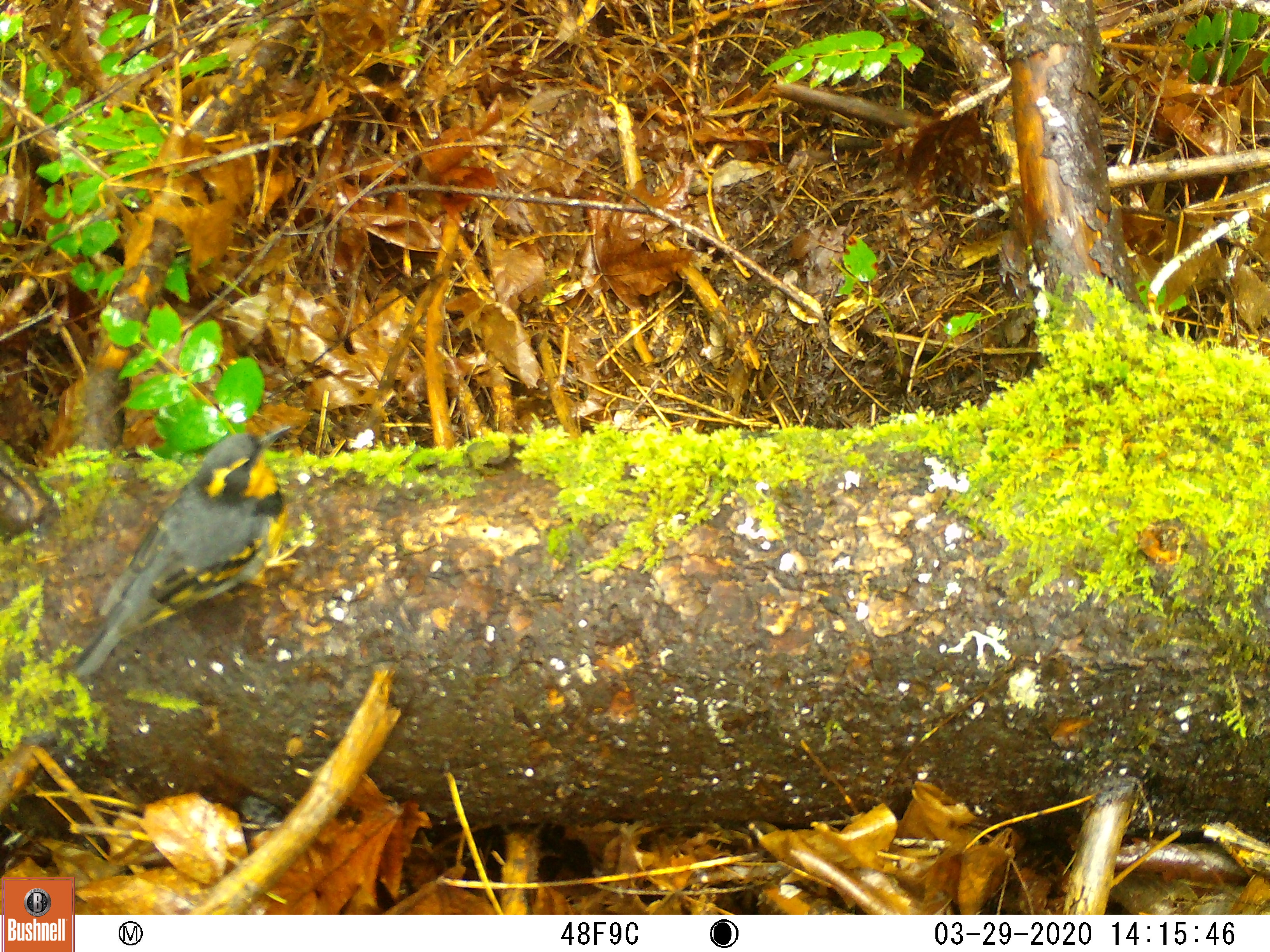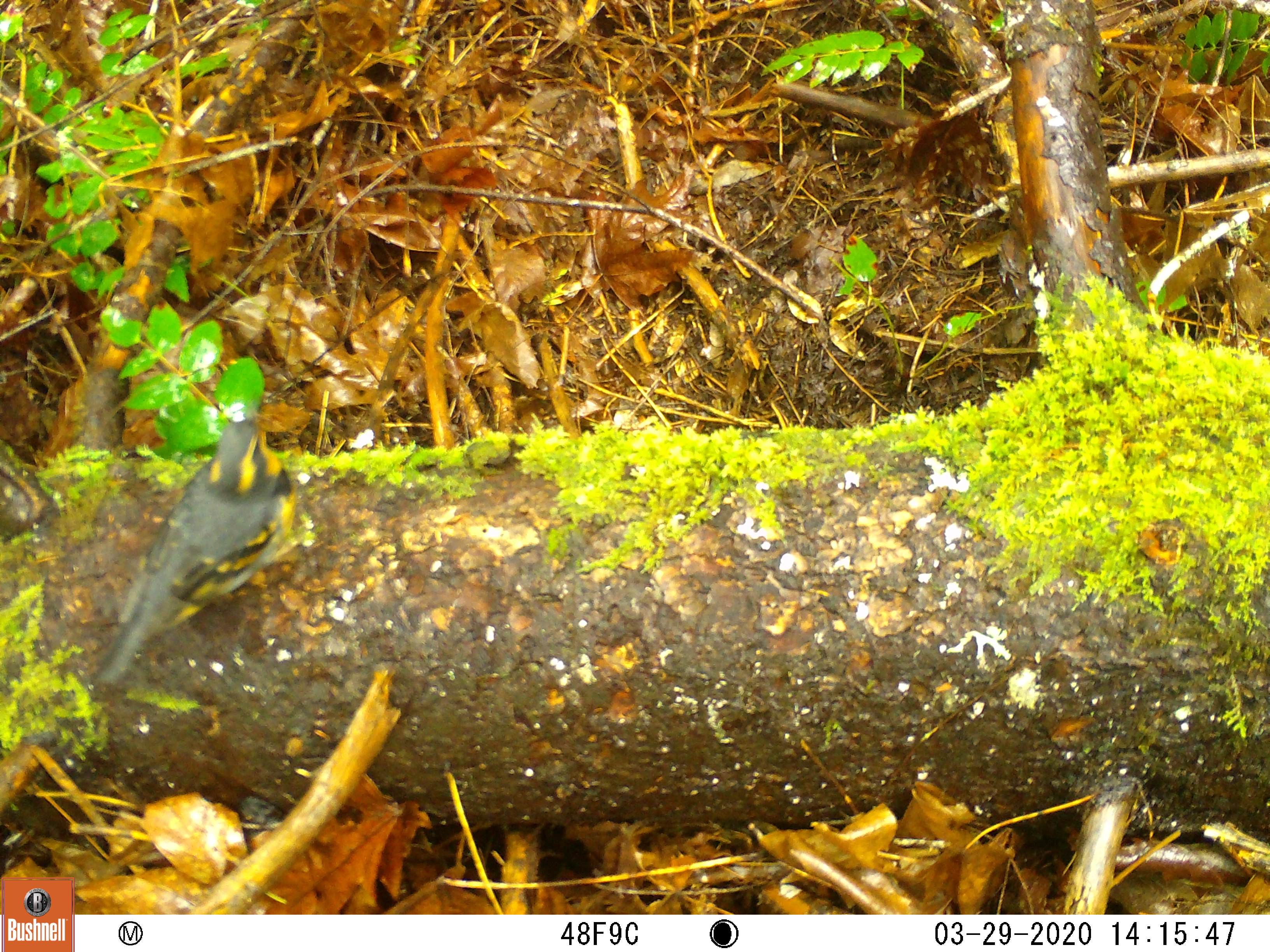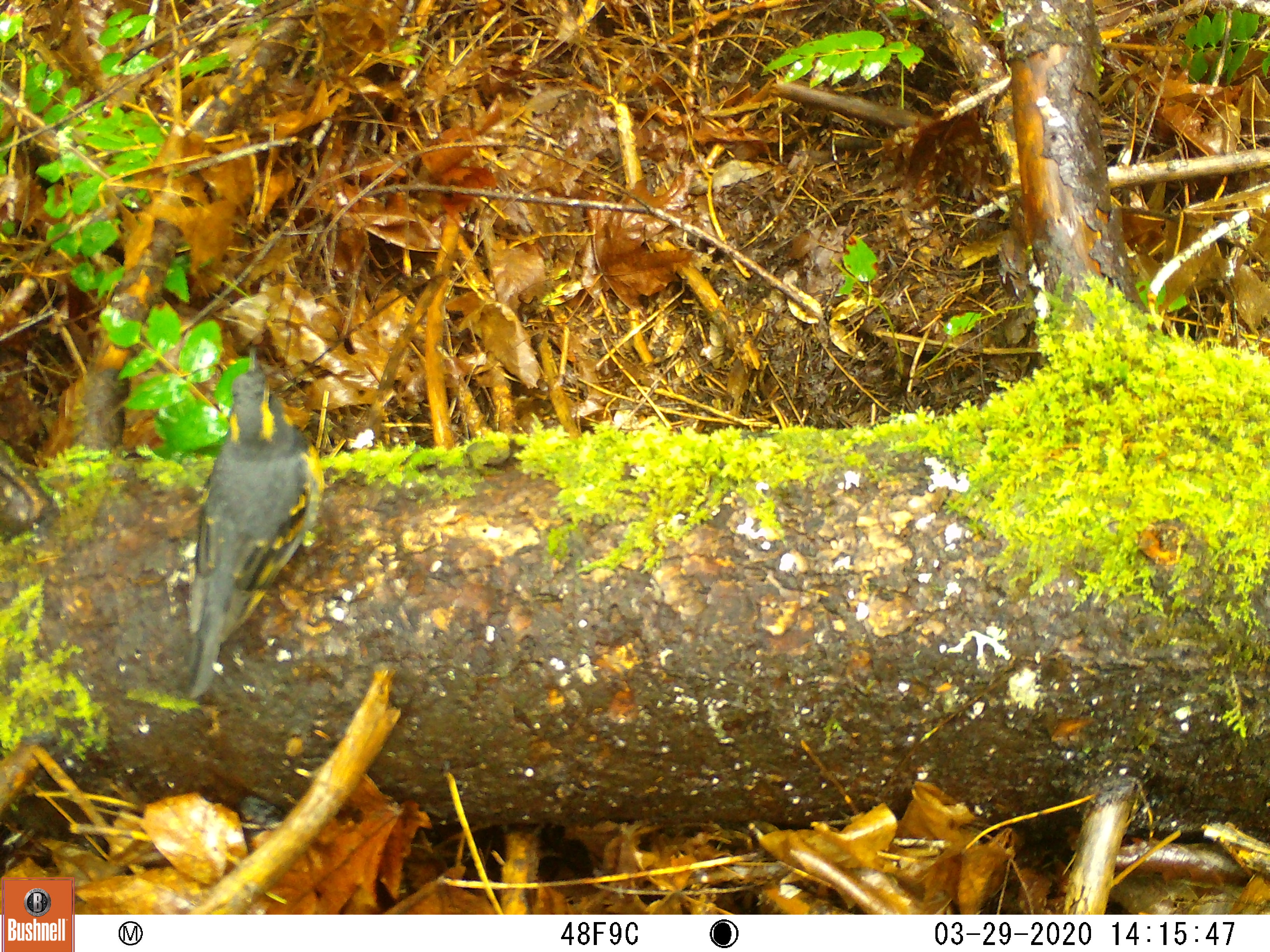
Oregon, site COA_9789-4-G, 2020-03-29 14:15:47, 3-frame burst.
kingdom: Animalia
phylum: Chordata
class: Aves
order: Passeriformes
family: Turdidae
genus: Ixoreus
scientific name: Ixoreus naevius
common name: varied thrush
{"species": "varied thrush (Ixoreus naevius)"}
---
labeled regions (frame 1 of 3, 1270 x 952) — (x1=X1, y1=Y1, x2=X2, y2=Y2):
varied thrush: (x1=77, y1=424, x2=290, y2=676)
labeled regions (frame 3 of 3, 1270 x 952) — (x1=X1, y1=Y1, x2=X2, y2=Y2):
varied thrush: (x1=167, y1=353, x2=322, y2=695)